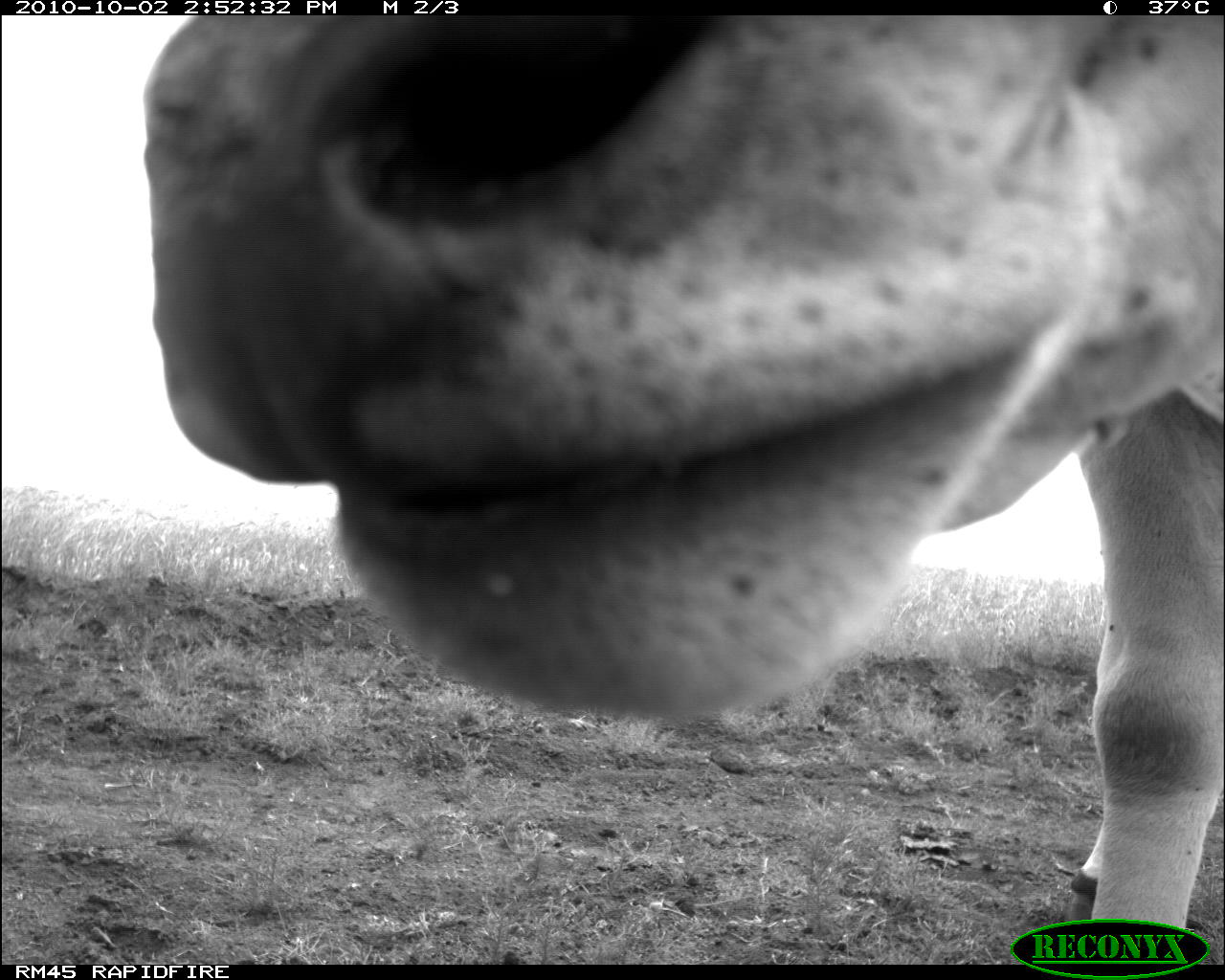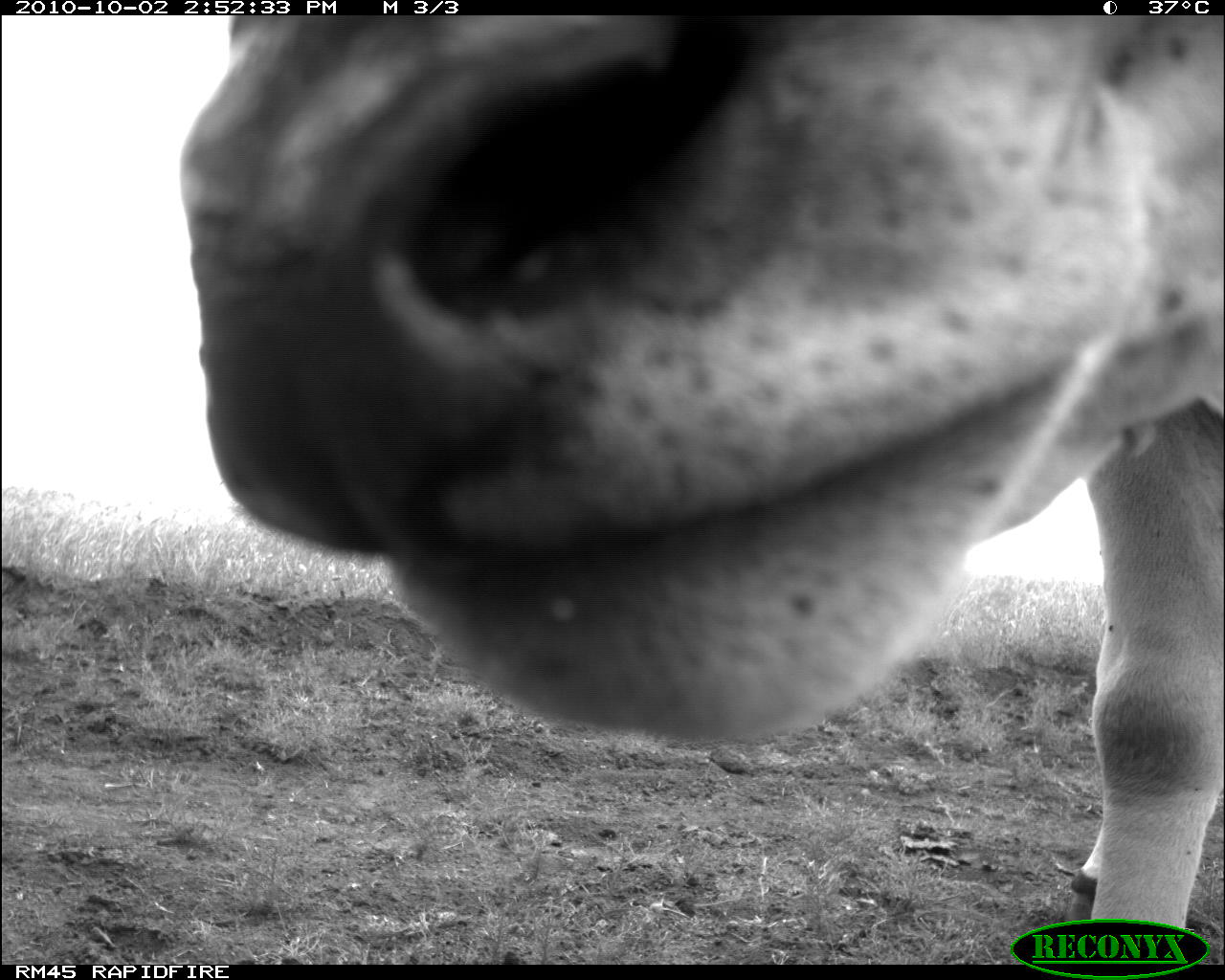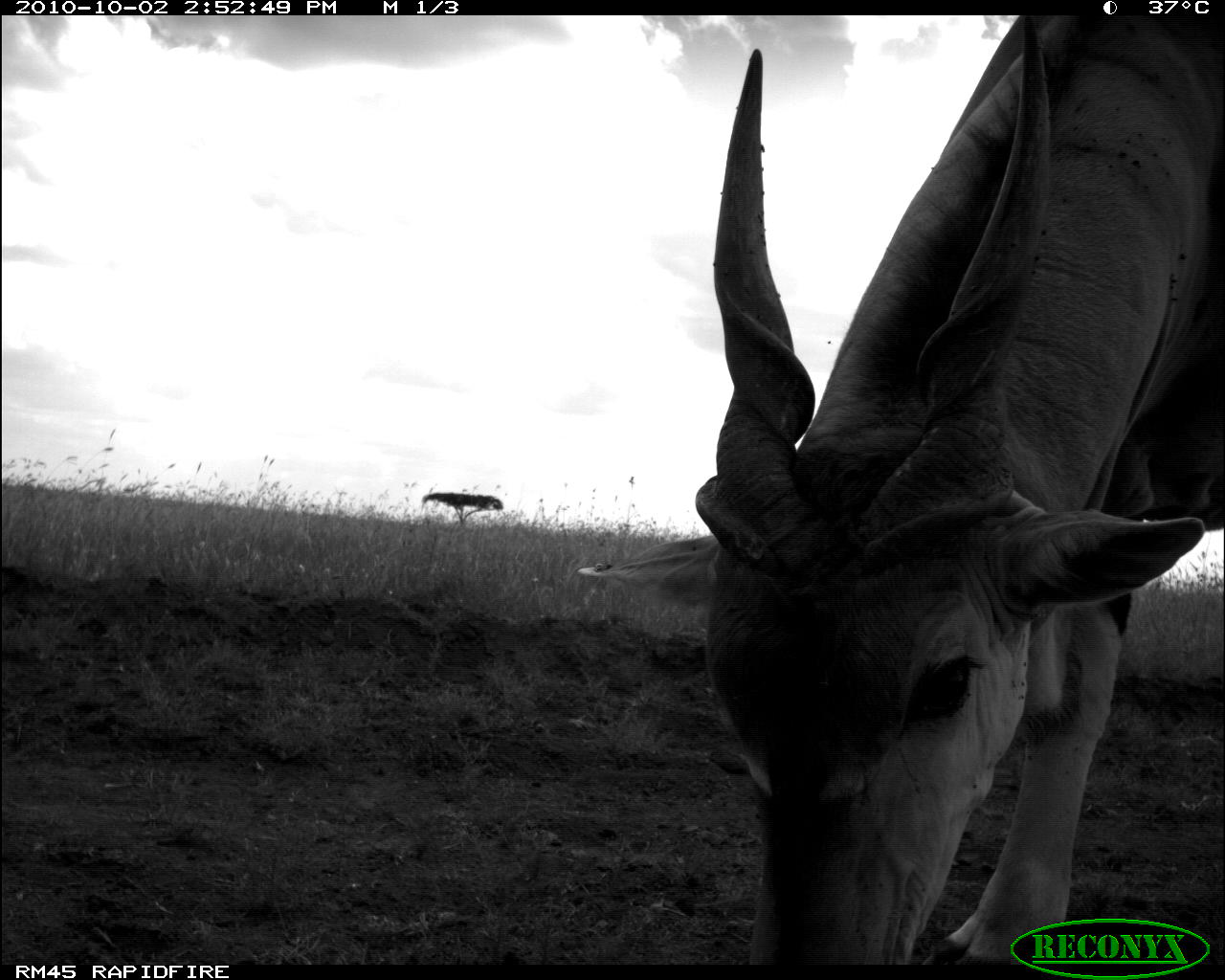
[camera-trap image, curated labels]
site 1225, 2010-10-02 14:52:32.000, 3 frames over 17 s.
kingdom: Animalia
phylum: Chordata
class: Mammalia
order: Artiodactyla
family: Bovidae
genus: Tragelaphus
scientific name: Tragelaphus oryx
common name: eland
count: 1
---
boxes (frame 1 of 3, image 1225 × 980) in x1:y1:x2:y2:
tragelaphus oryx: 138:14:1224:962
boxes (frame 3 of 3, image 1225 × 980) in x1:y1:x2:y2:
tragelaphus oryx: 576:15:1224:962